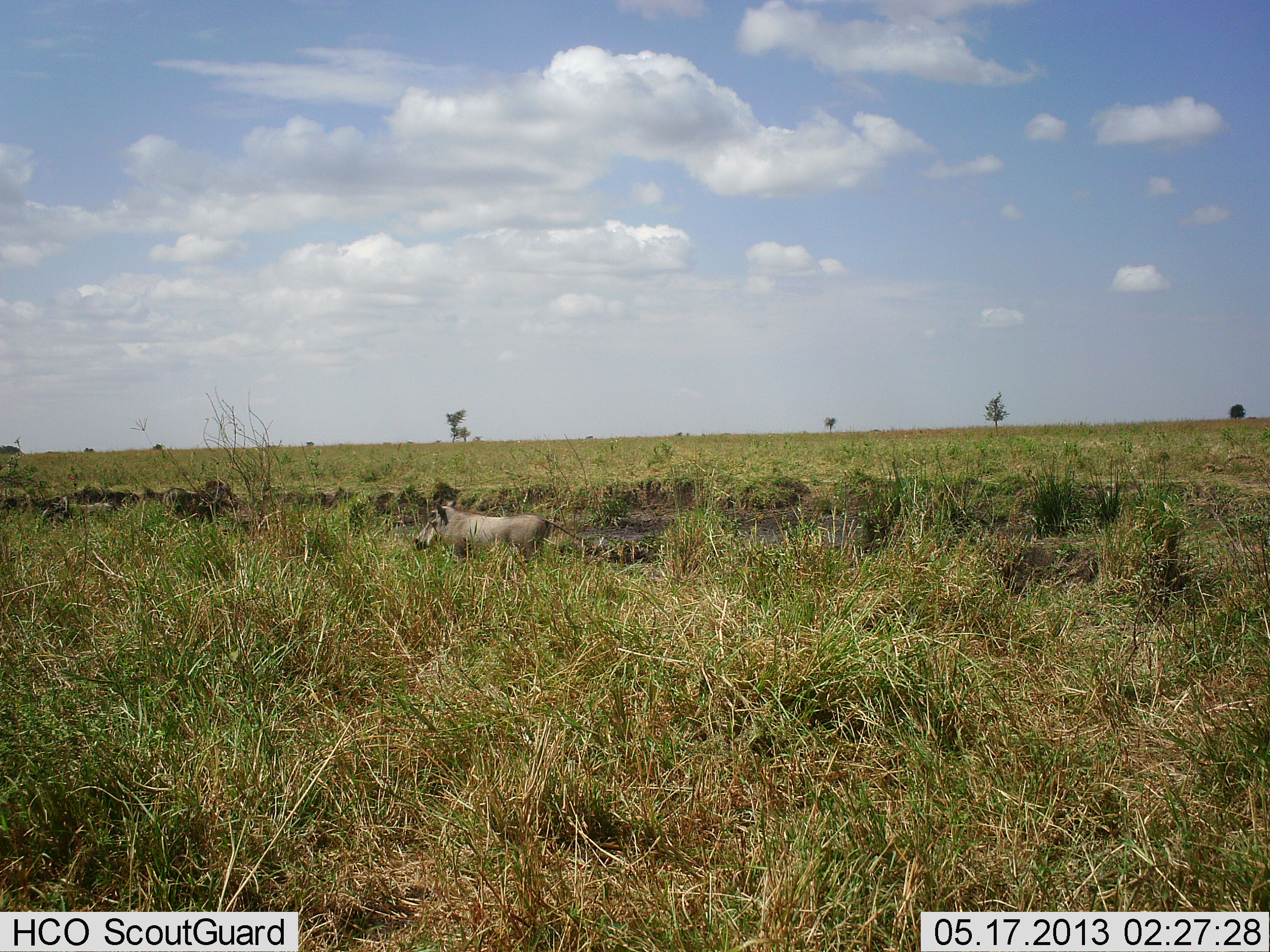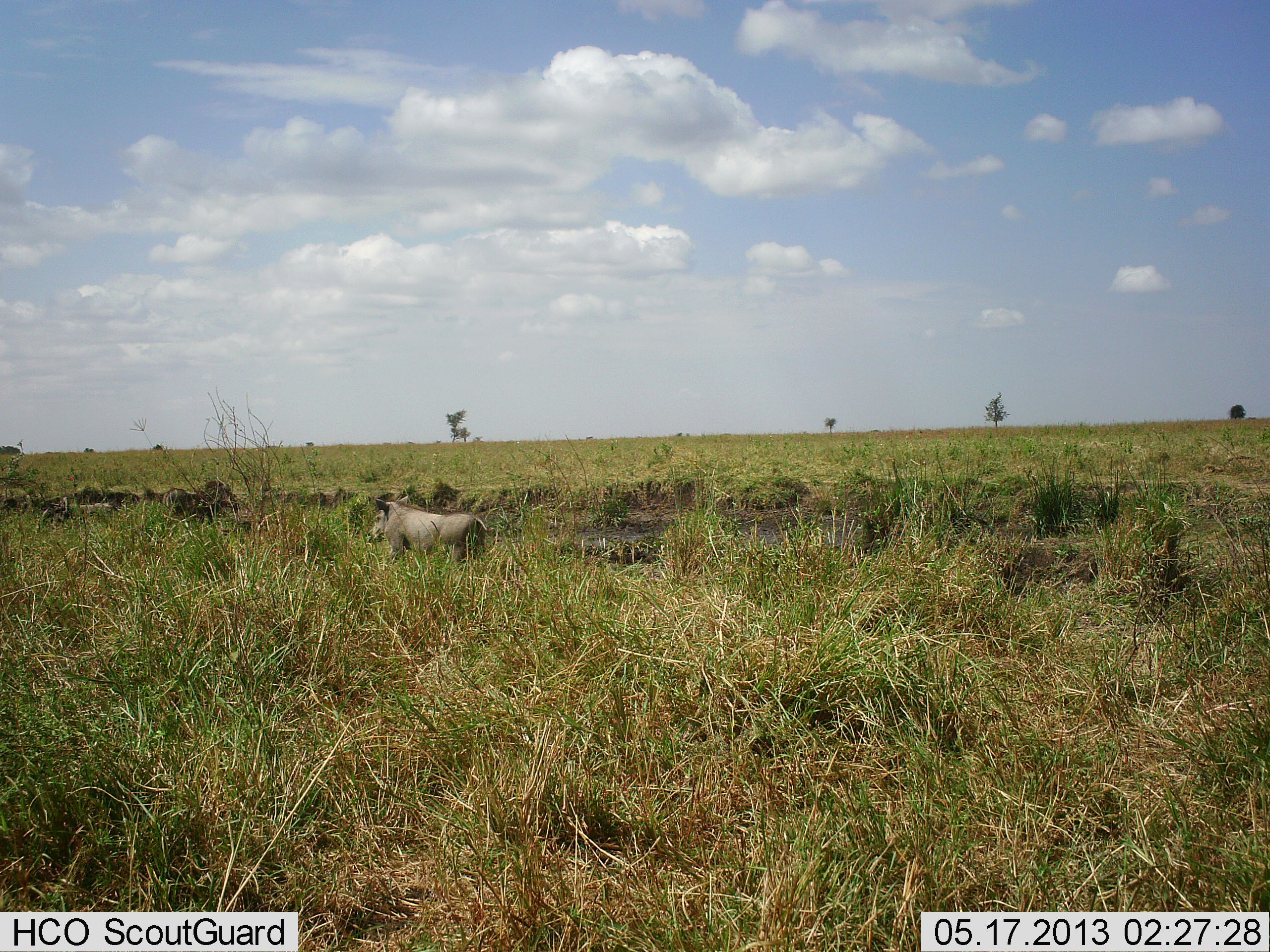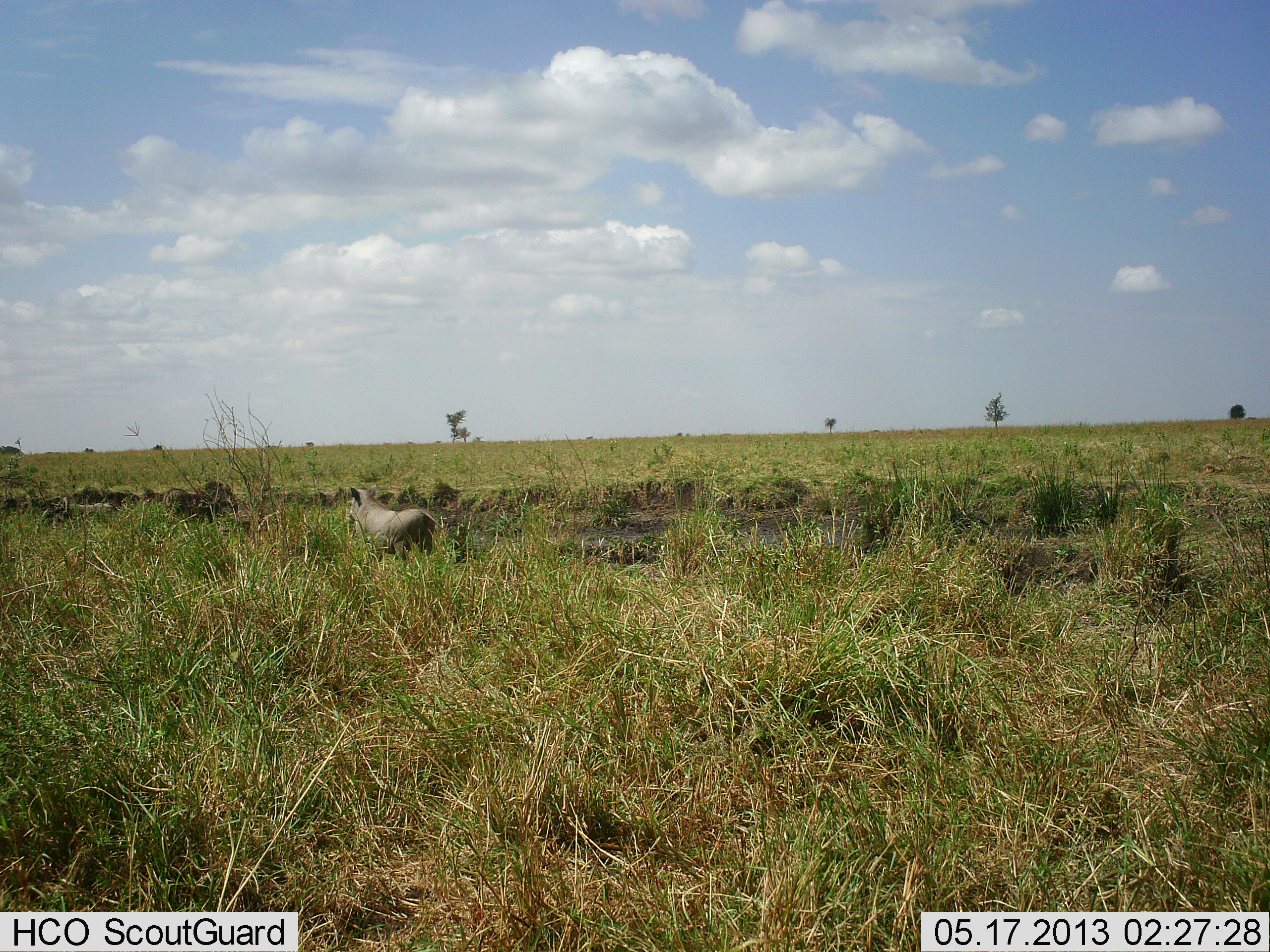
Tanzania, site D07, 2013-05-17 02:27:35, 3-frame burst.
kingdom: Animalia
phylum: Chordata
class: Mammalia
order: Artiodactyla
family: Suidae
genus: Phacochoerus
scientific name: Phacochoerus africanus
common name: warthog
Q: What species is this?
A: Warthog (Phacochoerus africanus).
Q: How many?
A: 1.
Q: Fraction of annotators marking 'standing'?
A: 0%.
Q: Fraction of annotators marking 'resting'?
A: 0%.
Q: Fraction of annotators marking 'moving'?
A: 100%.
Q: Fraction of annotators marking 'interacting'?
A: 0%.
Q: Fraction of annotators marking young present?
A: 0%.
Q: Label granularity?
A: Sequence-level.